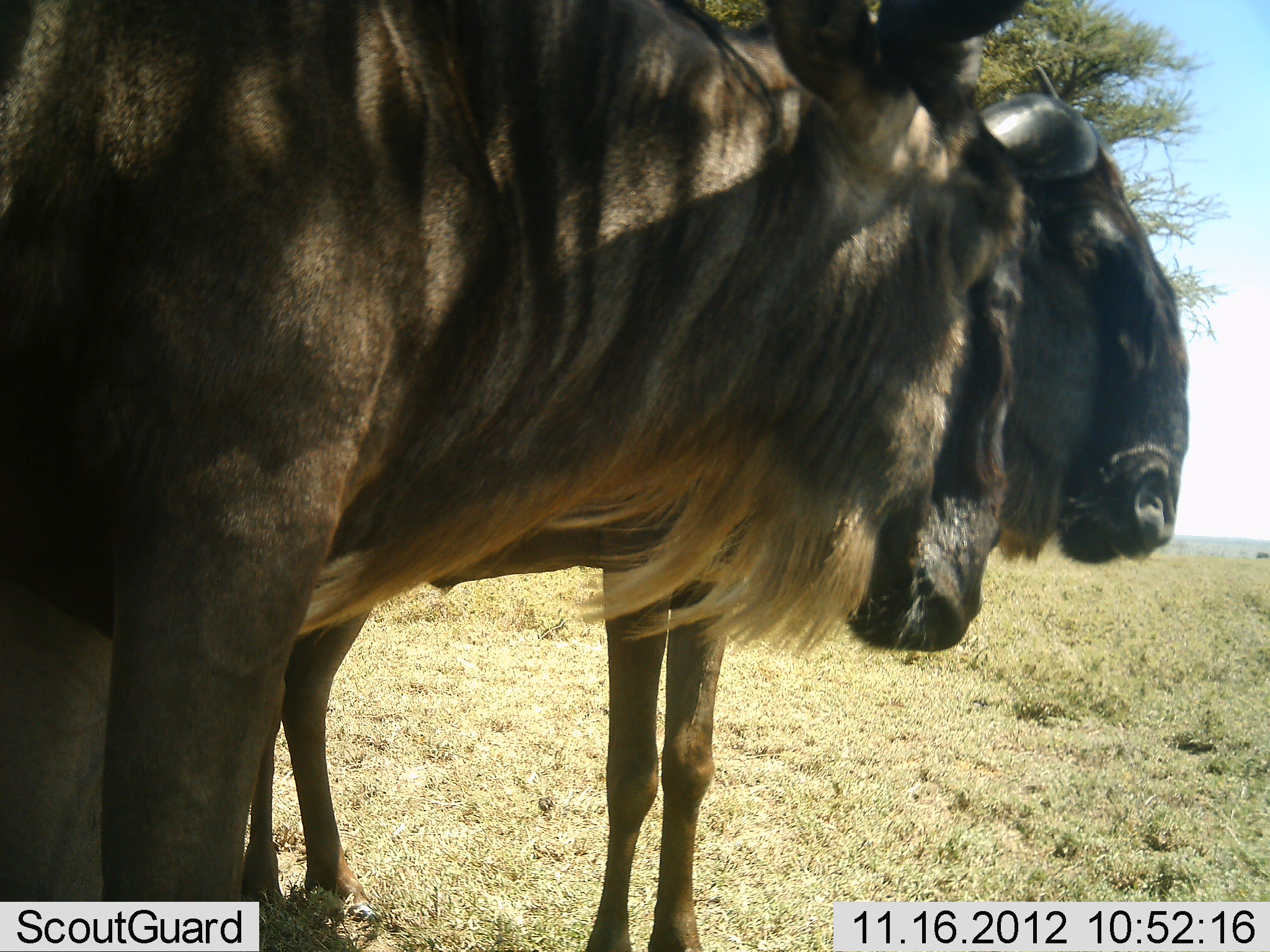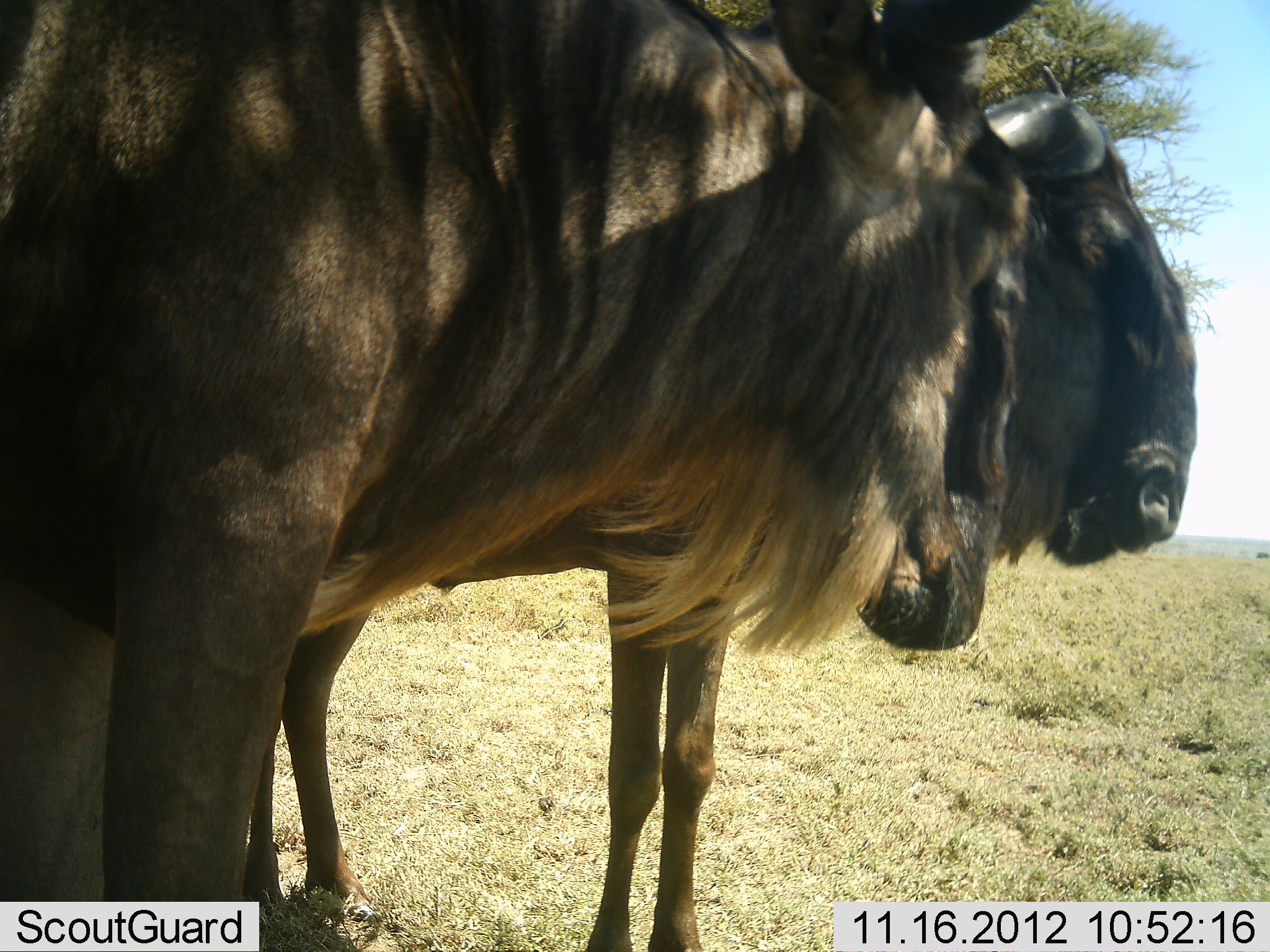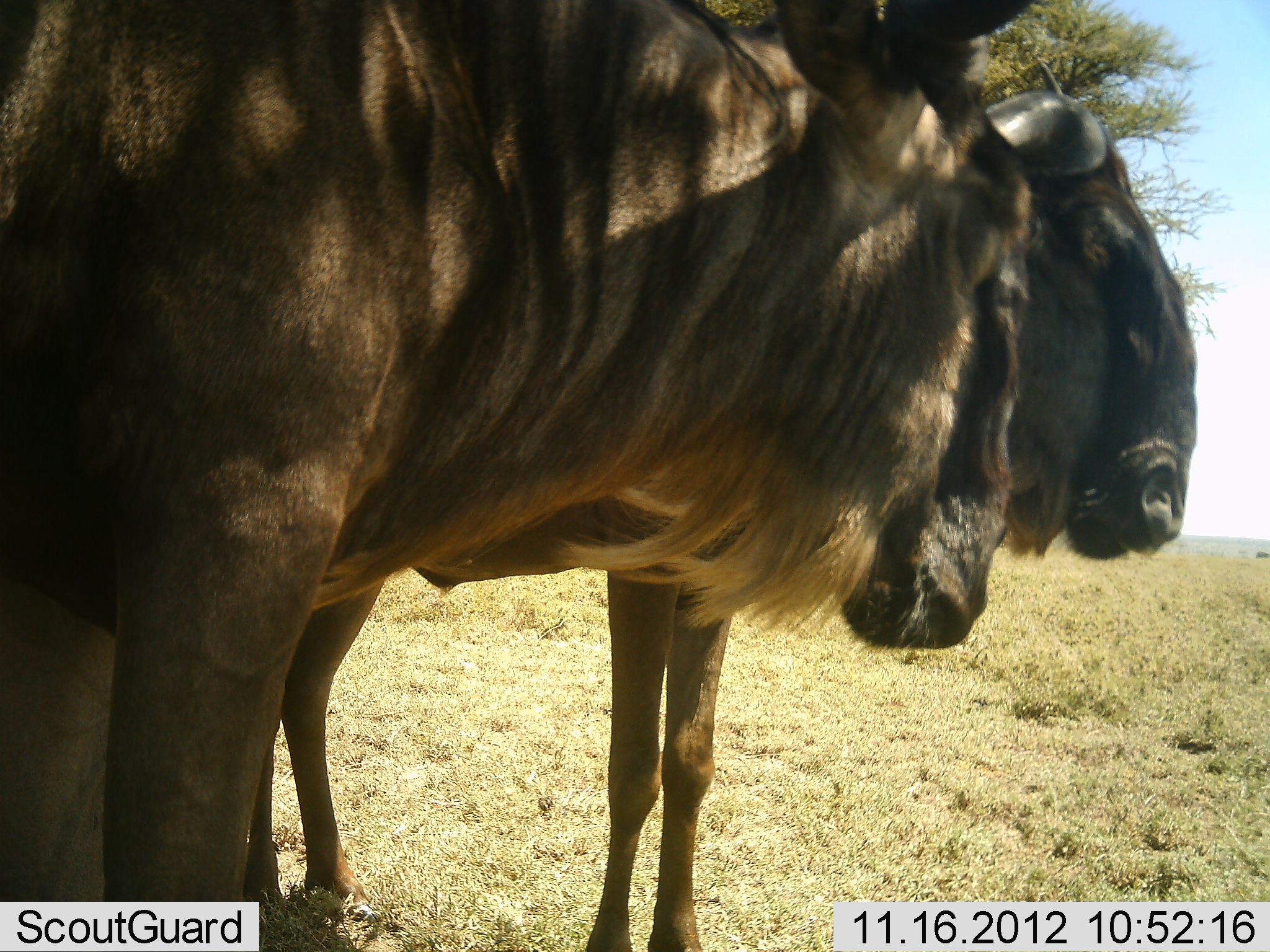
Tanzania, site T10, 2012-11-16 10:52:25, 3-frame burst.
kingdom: Animalia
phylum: Chordata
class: Mammalia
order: Artiodactyla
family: Bovidae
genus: Connochaetes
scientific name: Connochaetes taurinus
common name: blue wildebeest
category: wildebeest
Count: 2.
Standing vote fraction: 70%.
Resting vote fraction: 0%.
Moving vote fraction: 0%.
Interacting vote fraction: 0%.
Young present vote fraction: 0%.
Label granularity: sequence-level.